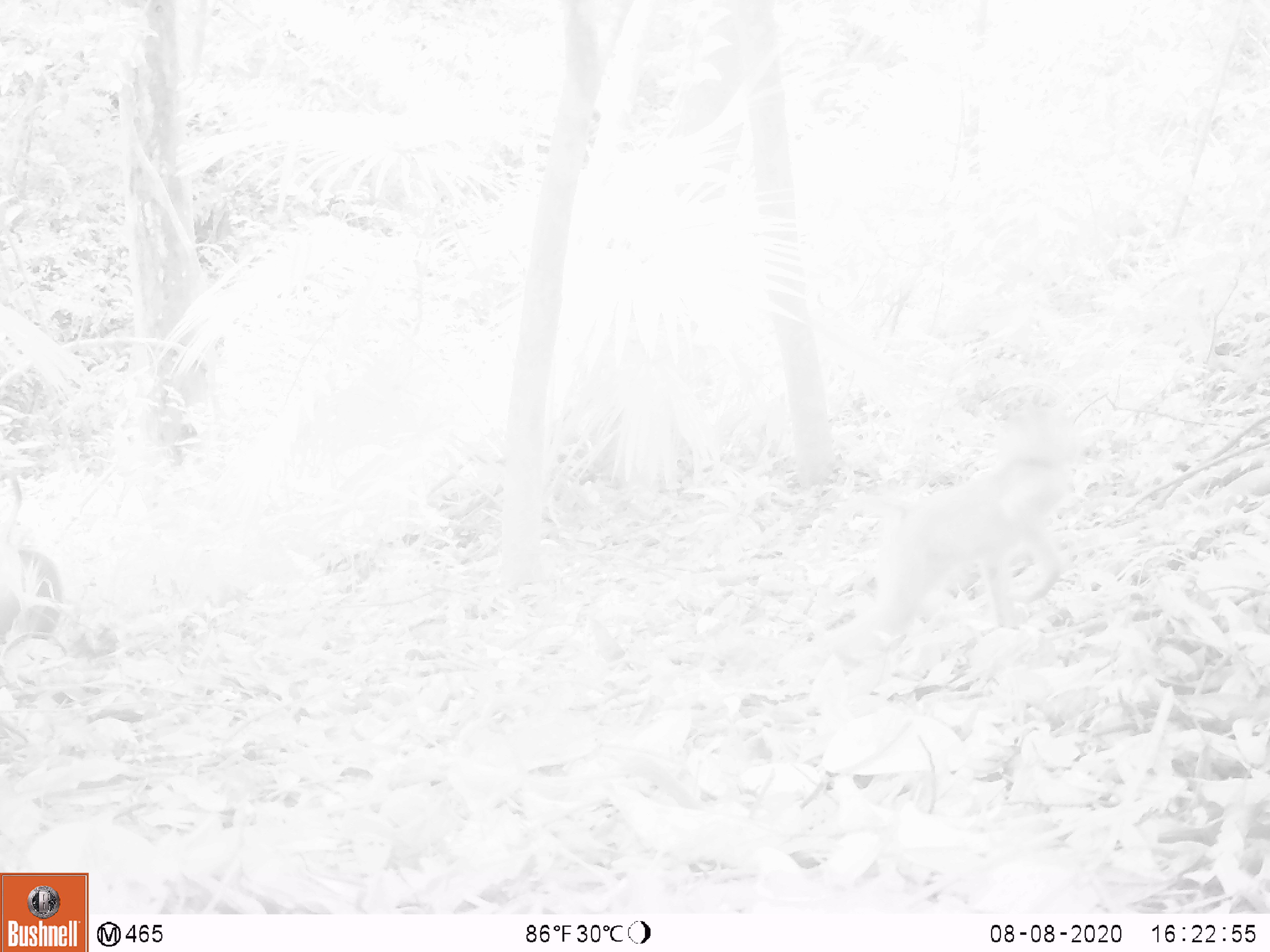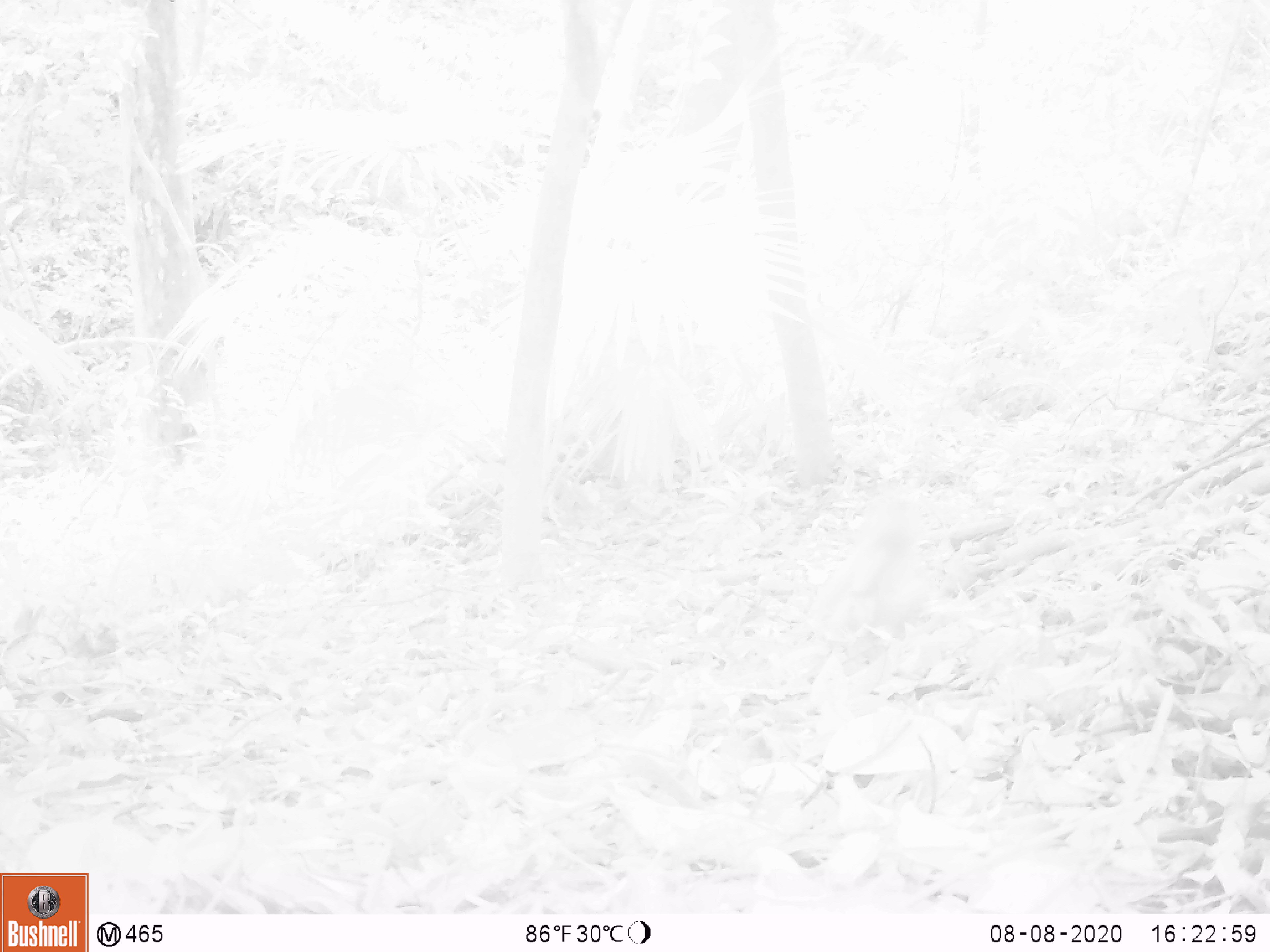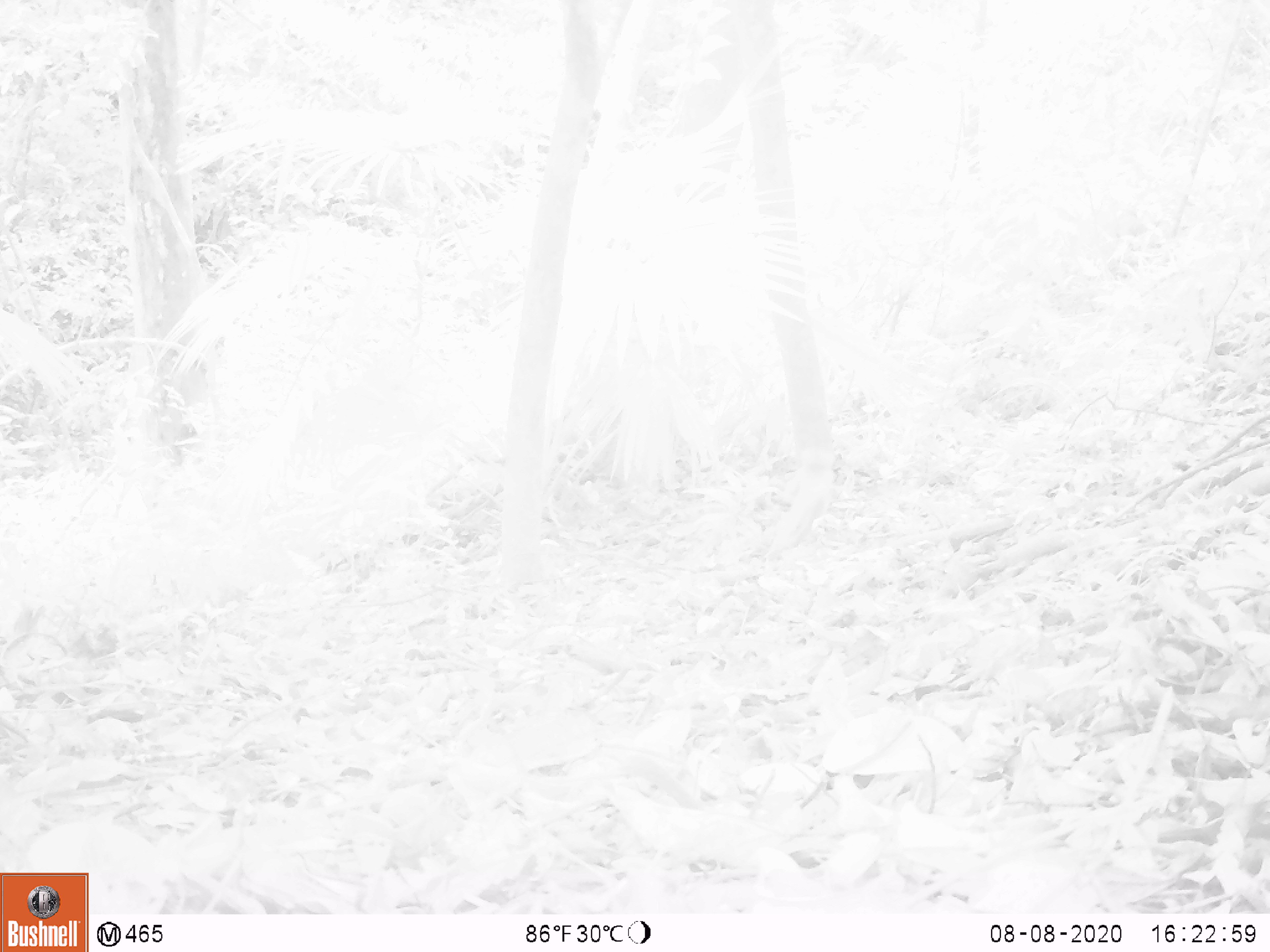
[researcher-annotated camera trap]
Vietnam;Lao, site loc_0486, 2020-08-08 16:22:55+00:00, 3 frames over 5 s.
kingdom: Animalia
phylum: Chordata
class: Mammalia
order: Primates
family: Cercopithecidae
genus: Macaca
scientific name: Macaca nemestrina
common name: pig-tailed macaque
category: pig tailed macaque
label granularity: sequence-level